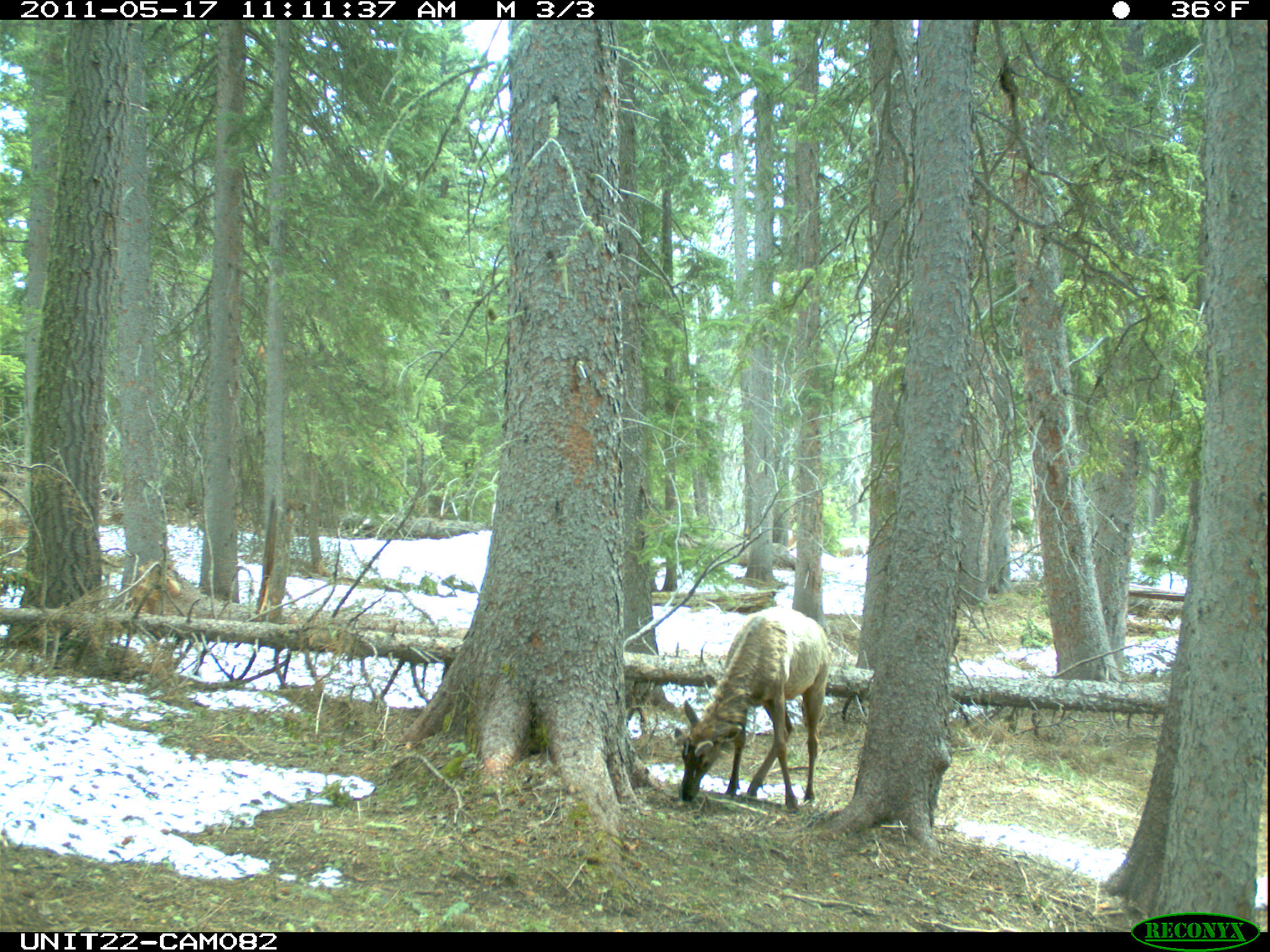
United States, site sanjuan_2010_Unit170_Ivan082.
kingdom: Animalia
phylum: Chordata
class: Mammalia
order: Artiodactyla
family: Cervidae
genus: Cervus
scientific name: Cervus elaphus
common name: red deer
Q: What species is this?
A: Cervus elaphus (red deer).